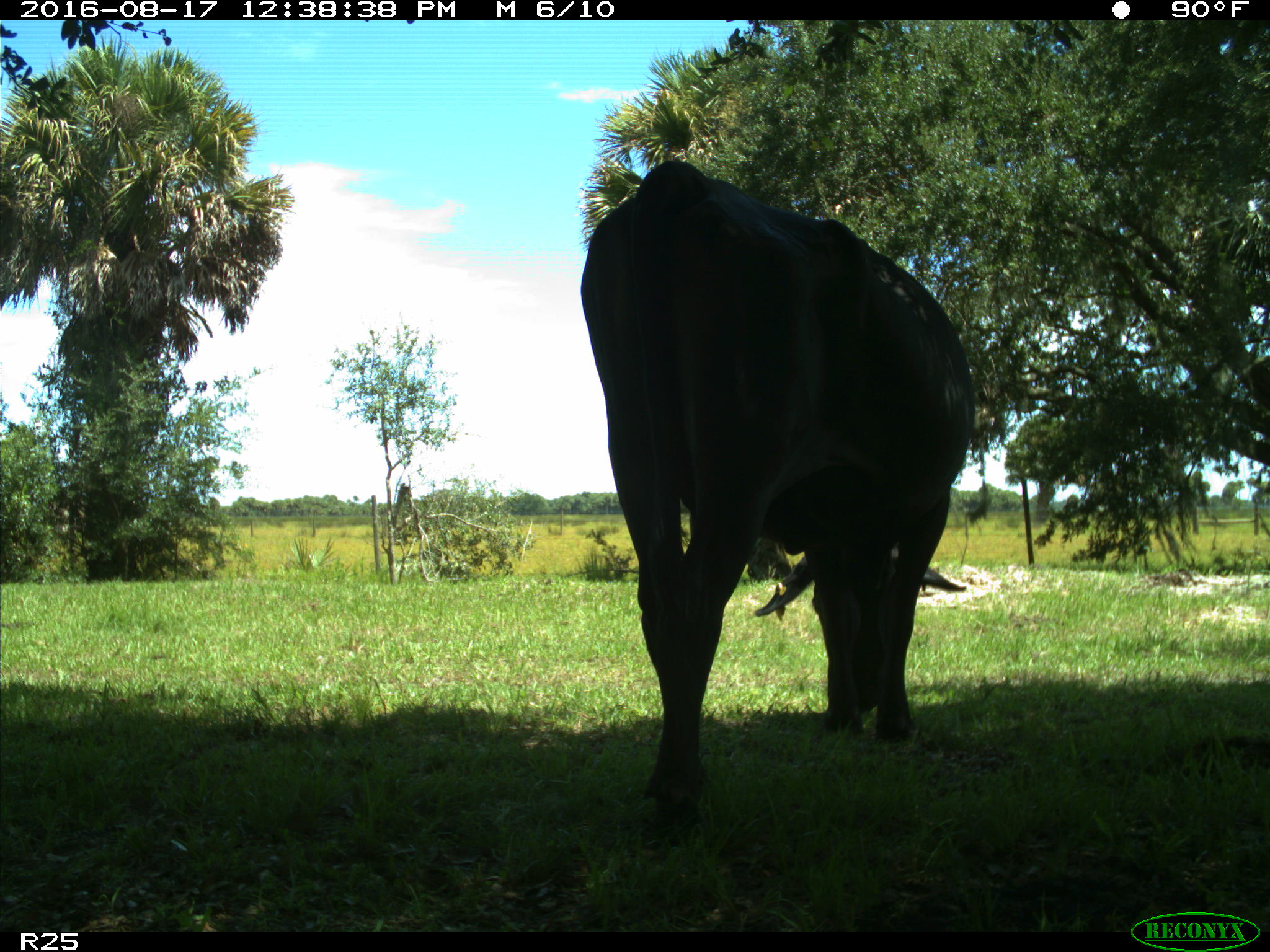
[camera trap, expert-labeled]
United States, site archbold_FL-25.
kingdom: Animalia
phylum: Chordata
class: Mammalia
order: Artiodactyla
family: Bovidae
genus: Bos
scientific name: Bos taurus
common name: domestic cow